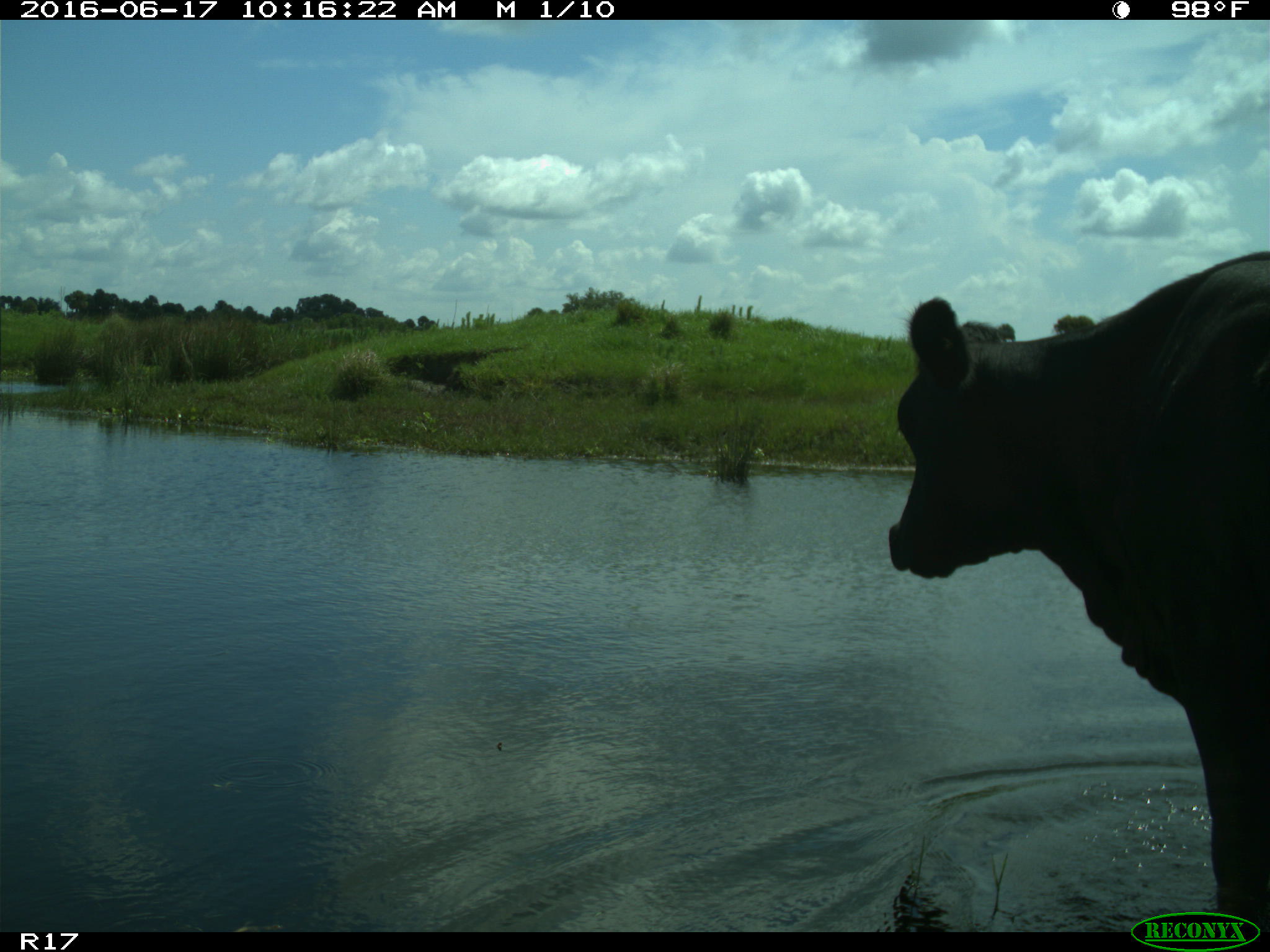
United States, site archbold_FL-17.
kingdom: Animalia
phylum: Chordata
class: Mammalia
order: Artiodactyla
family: Bovidae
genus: Bos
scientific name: Bos taurus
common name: domestic cow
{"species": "Bos taurus (domestic cow)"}